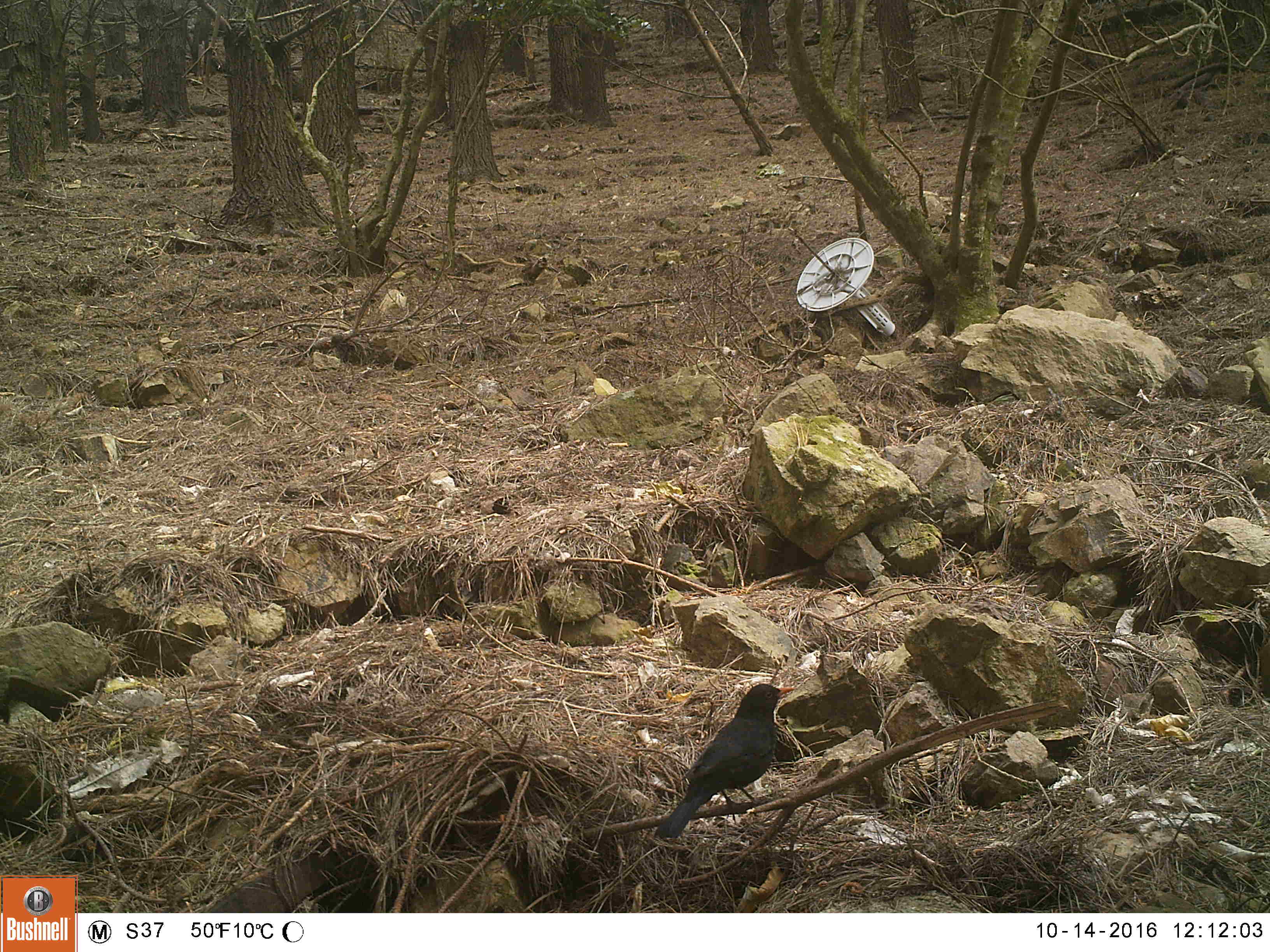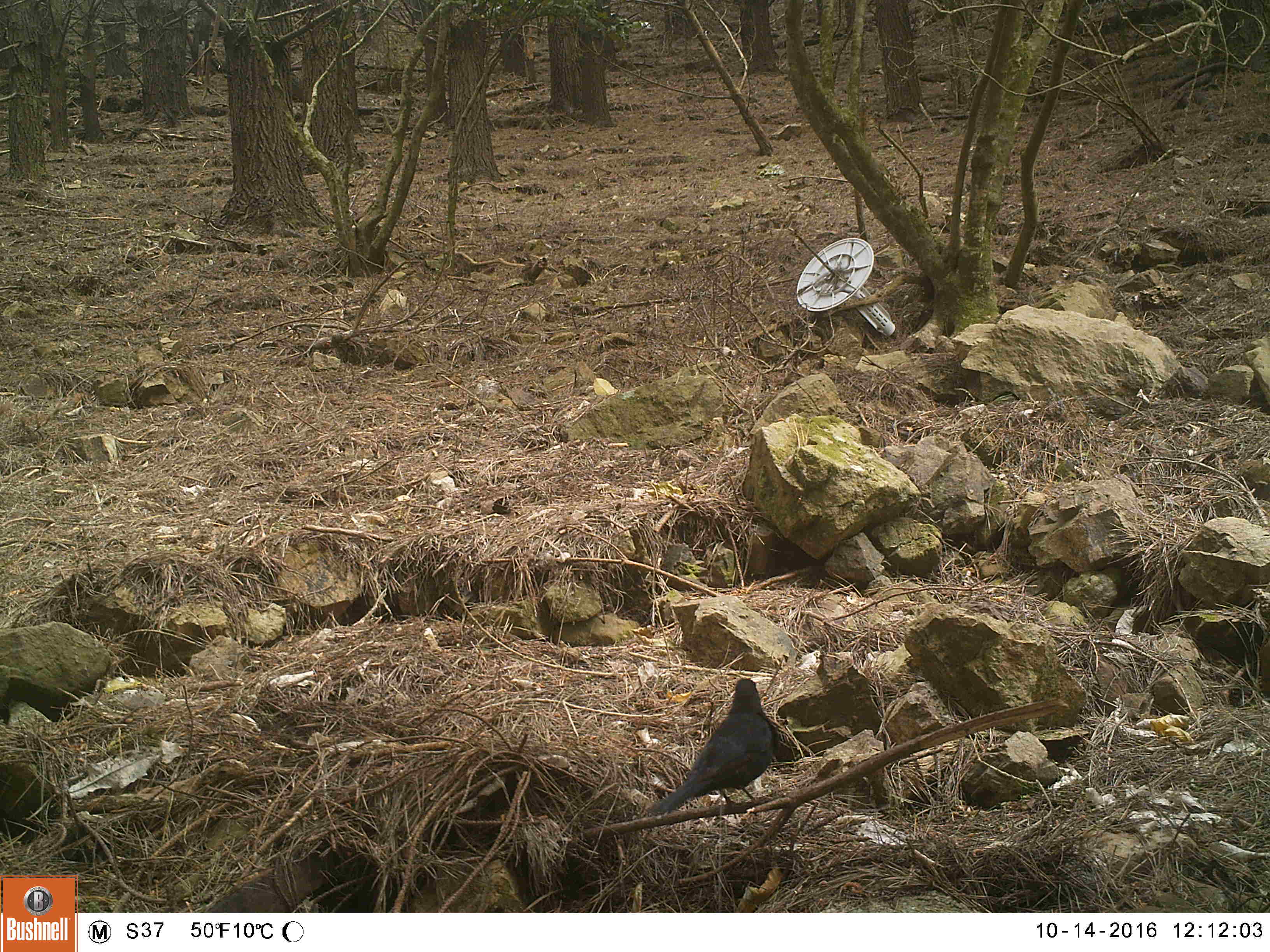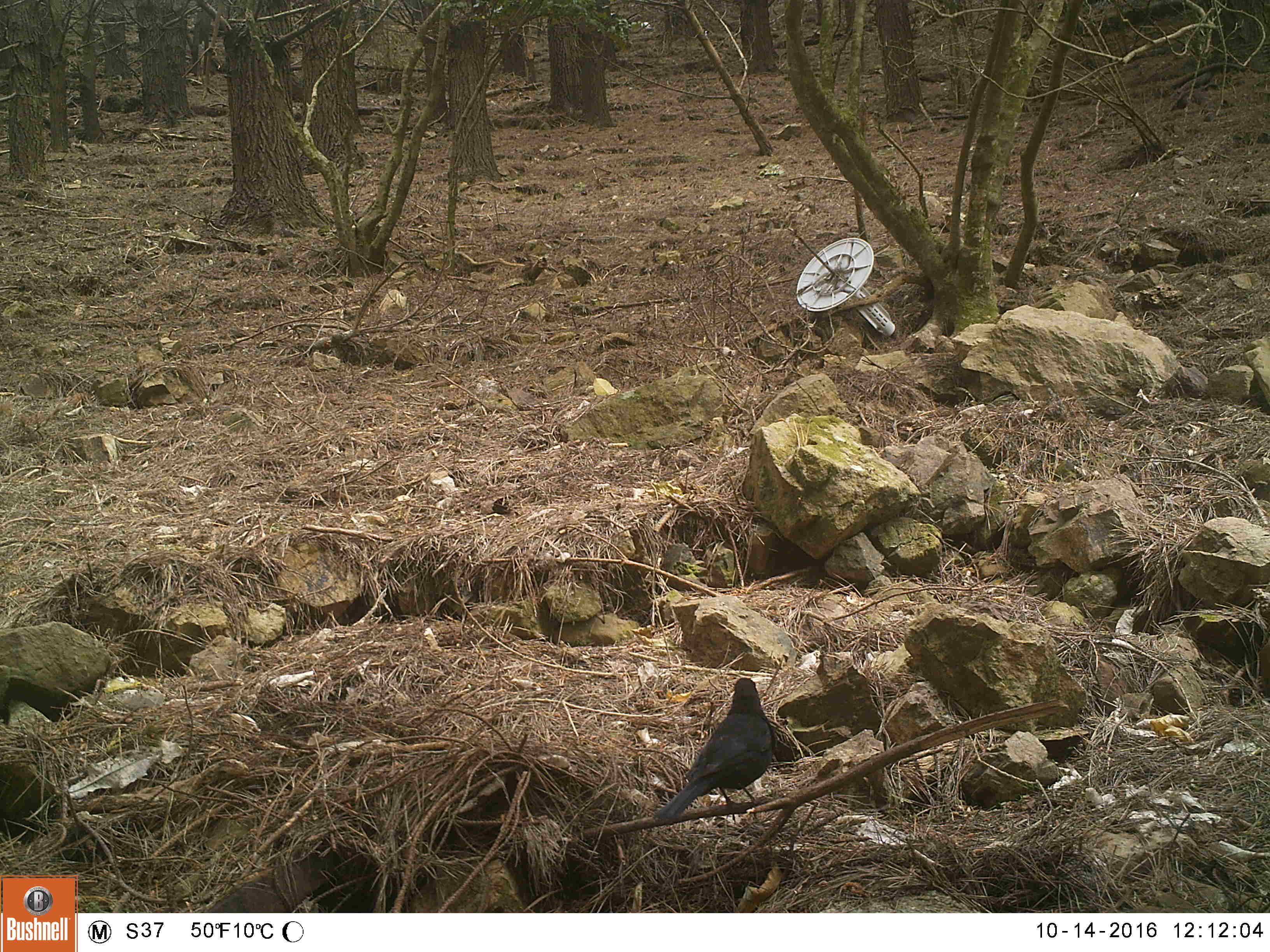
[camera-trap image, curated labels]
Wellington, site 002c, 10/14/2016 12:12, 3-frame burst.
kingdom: Animalia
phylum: Chordata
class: Aves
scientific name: Aves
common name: bird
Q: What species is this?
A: Bird (Aves).